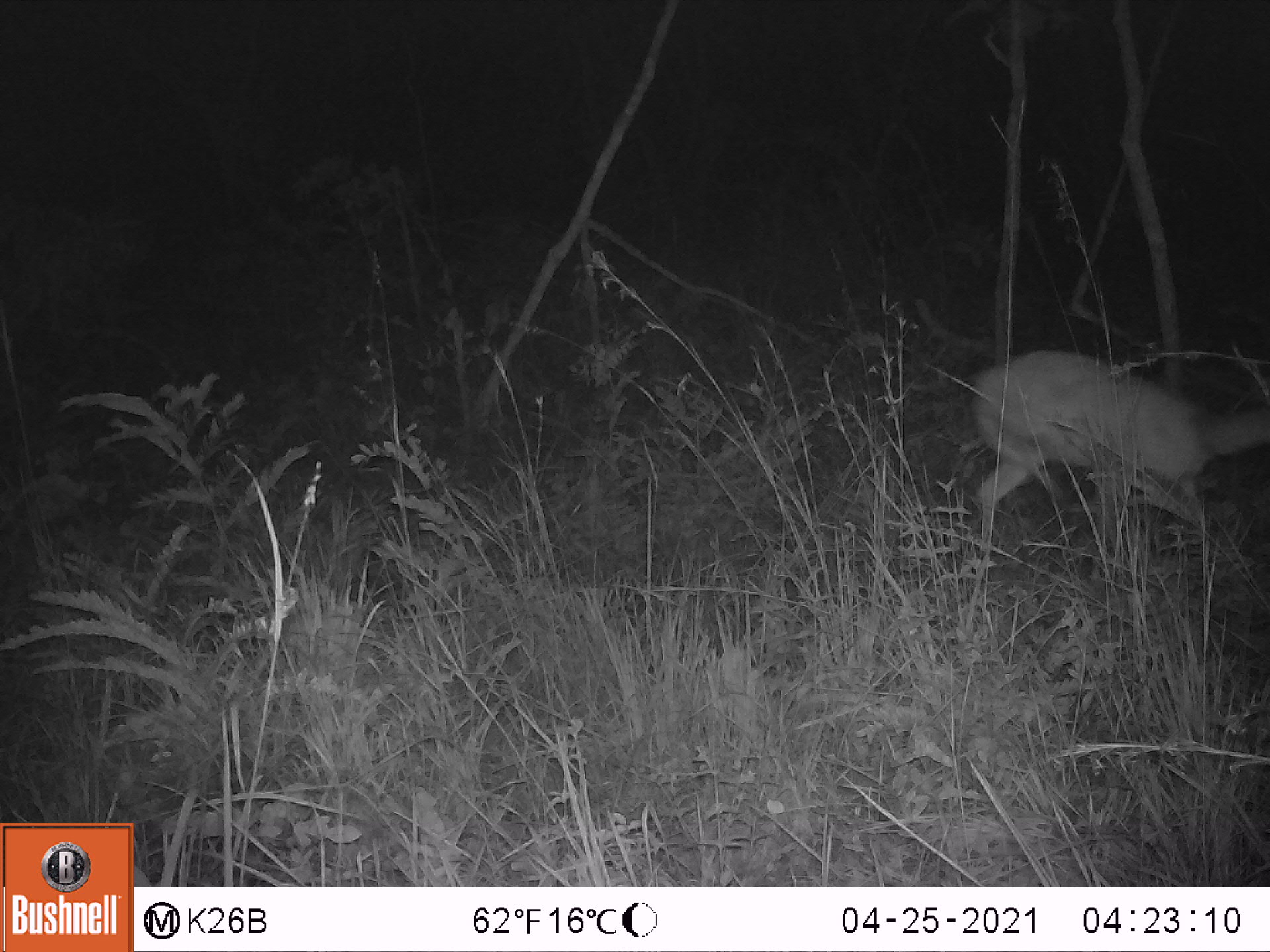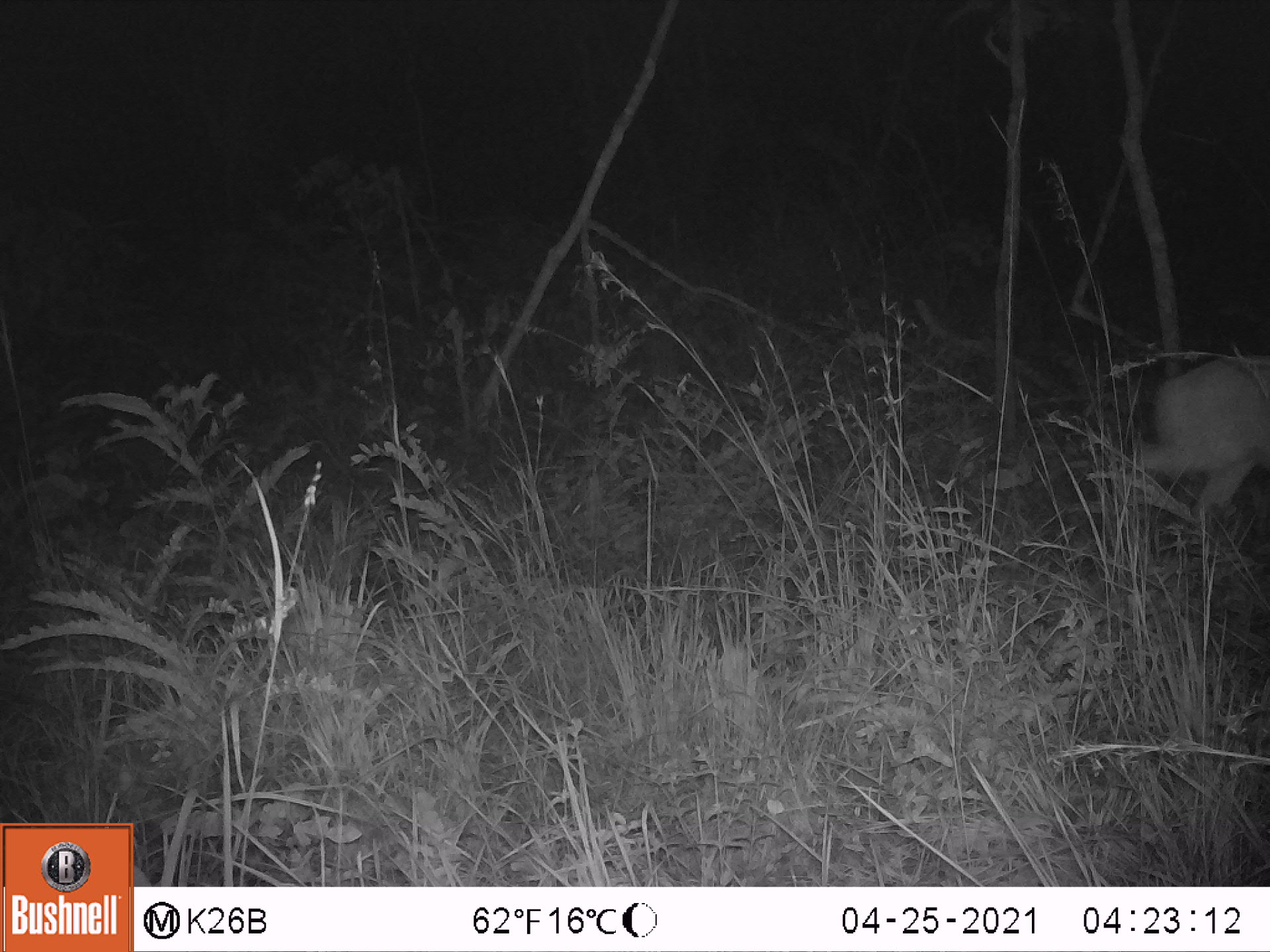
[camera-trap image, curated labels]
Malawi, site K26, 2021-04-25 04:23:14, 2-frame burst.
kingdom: Animalia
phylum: Chordata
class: Mammalia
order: Artiodactyla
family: Bovidae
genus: Tragelaphus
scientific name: Tragelaphus sylvaticus sylvaticus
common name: cape bushbuck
Cape bushbuck (Tragelaphus sylvaticus sylvaticus), count 1.